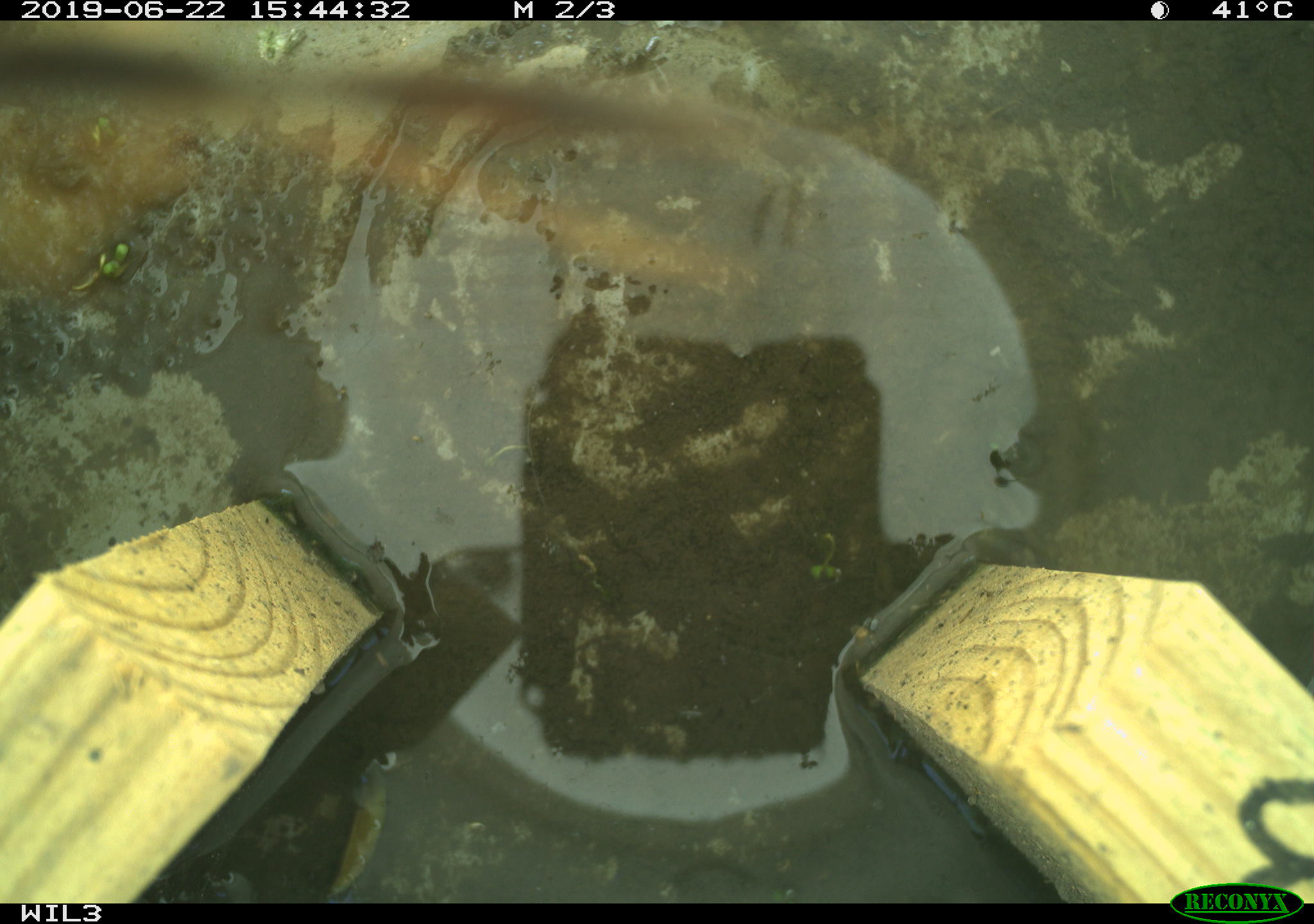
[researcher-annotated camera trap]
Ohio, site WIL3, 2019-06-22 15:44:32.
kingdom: Animalia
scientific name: Animalia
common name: animal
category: invertebrate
Invertebrate (animal) (Animalia).